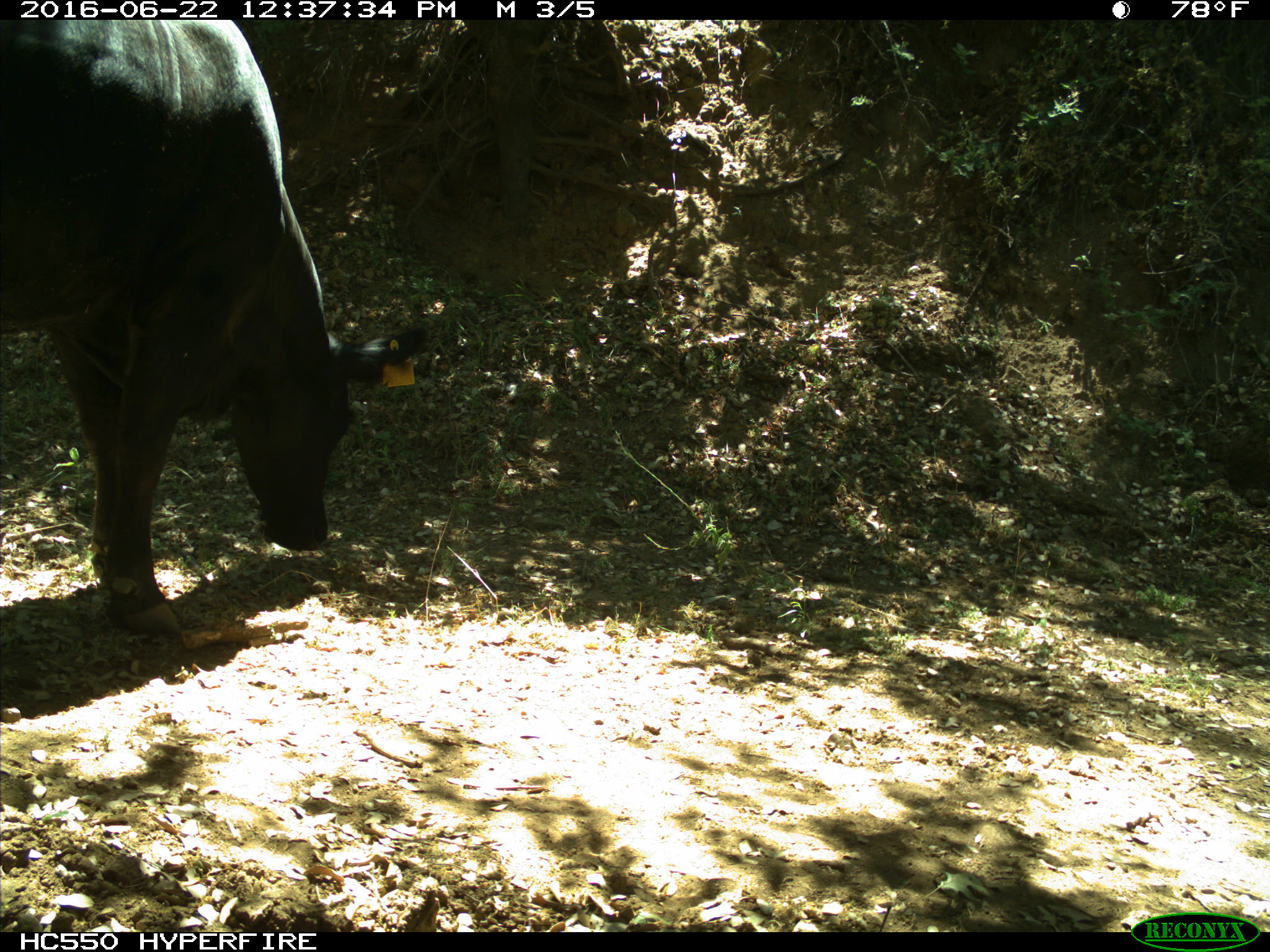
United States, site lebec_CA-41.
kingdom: Animalia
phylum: Chordata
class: Mammalia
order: Artiodactyla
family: Bovidae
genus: Bos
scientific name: Bos taurus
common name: domestic cow